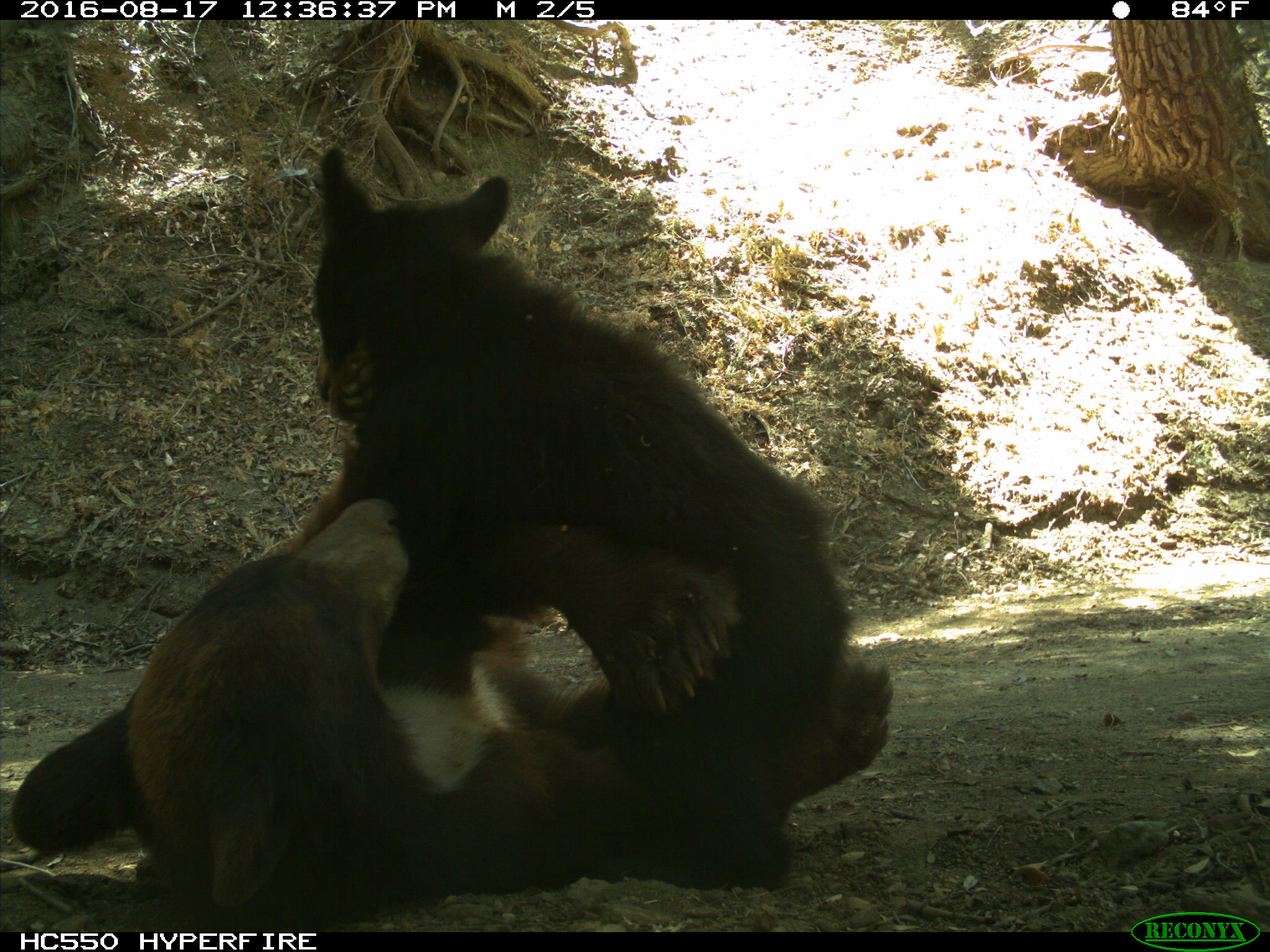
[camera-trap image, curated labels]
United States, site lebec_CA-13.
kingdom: Animalia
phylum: Chordata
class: Mammalia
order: Carnivora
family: Ursidae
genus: Ursus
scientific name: Ursus americanus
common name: american black bear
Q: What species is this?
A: Ursus americanus (american black bear).